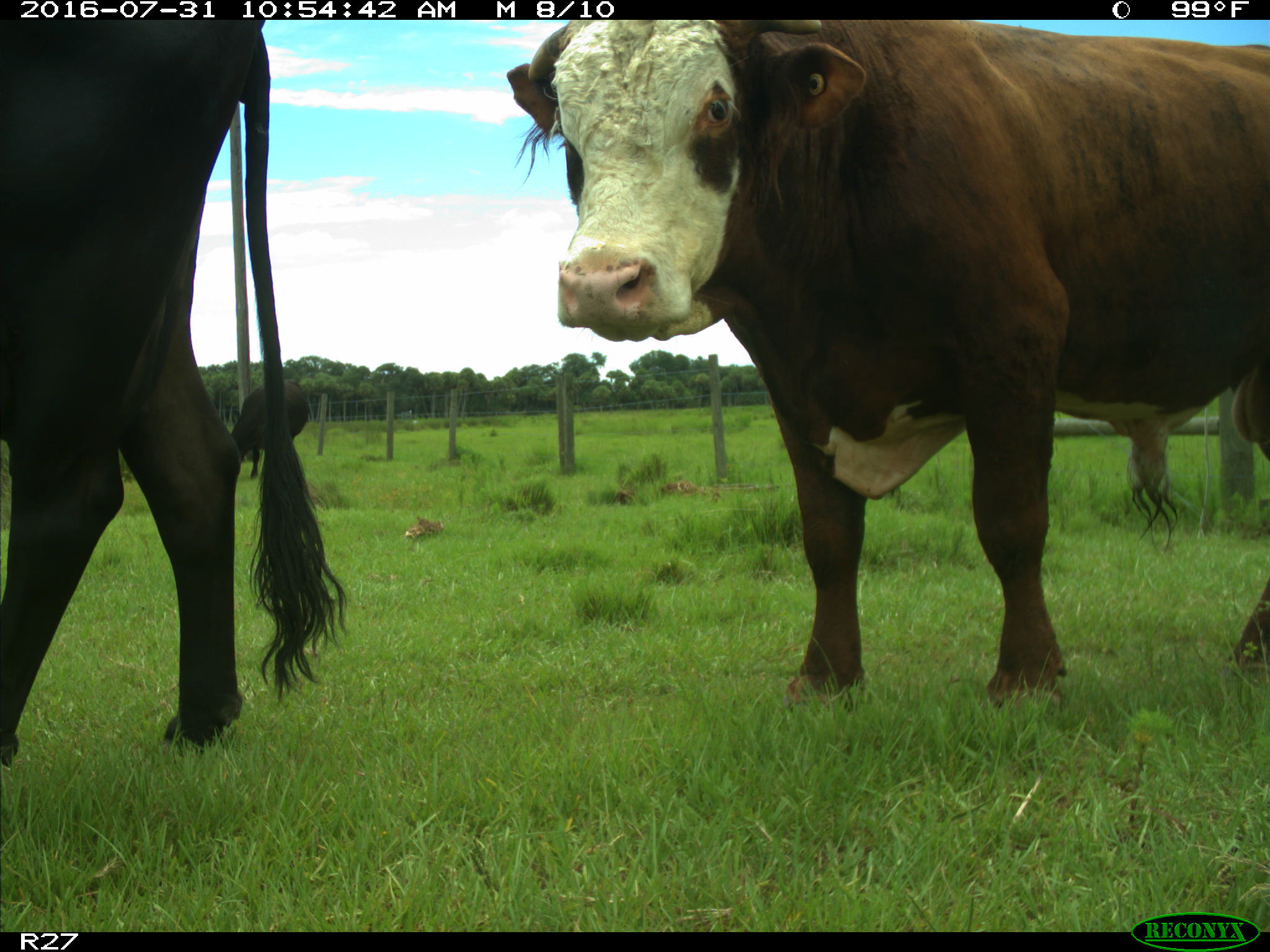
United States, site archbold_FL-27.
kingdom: Animalia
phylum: Chordata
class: Mammalia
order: Artiodactyla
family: Bovidae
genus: Bos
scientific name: Bos taurus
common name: domestic cow